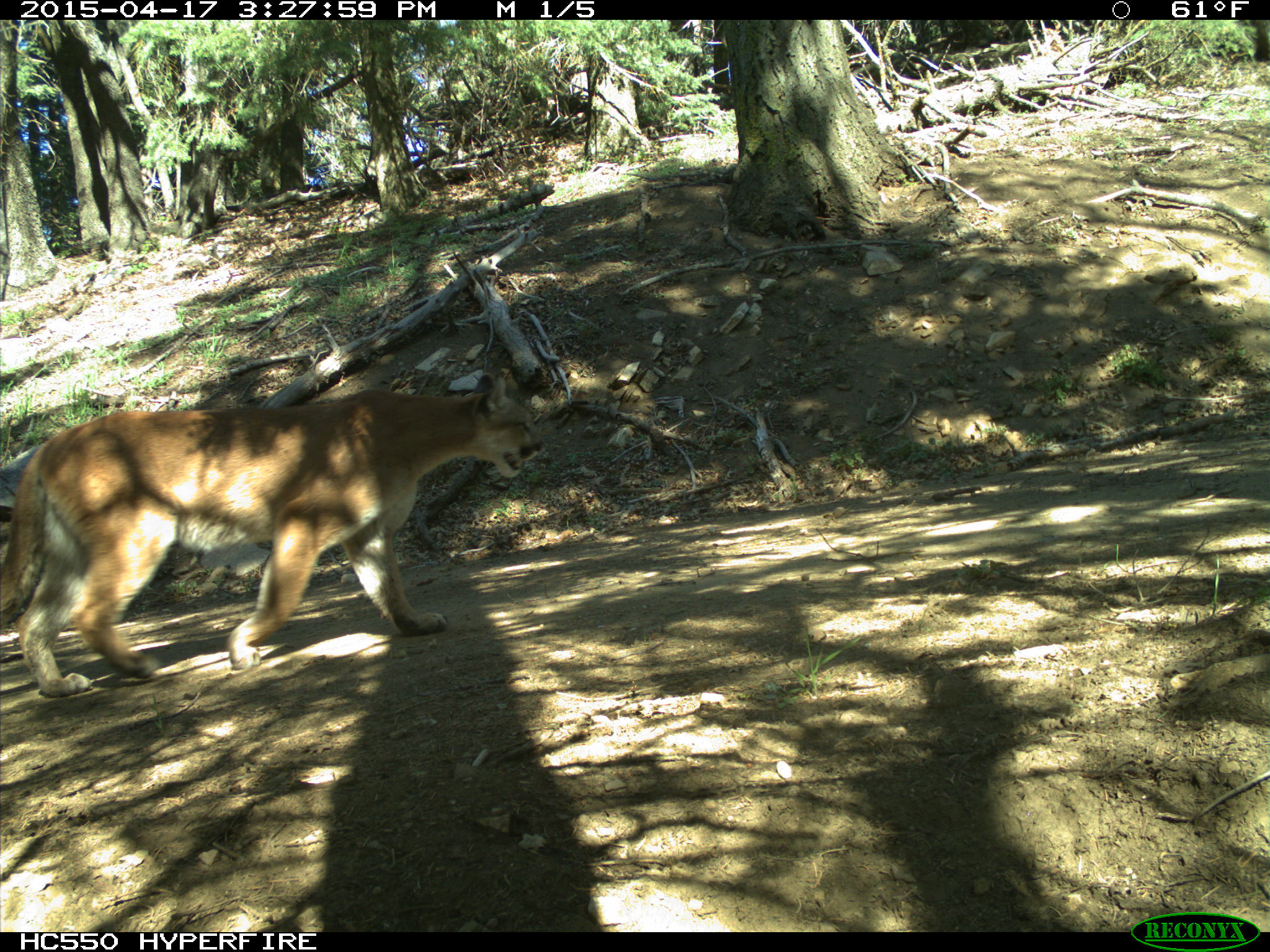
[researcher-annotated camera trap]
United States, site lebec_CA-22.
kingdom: Animalia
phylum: Chordata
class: Mammalia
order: Carnivora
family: Felidae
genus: Puma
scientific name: Puma concolor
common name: mountain lion